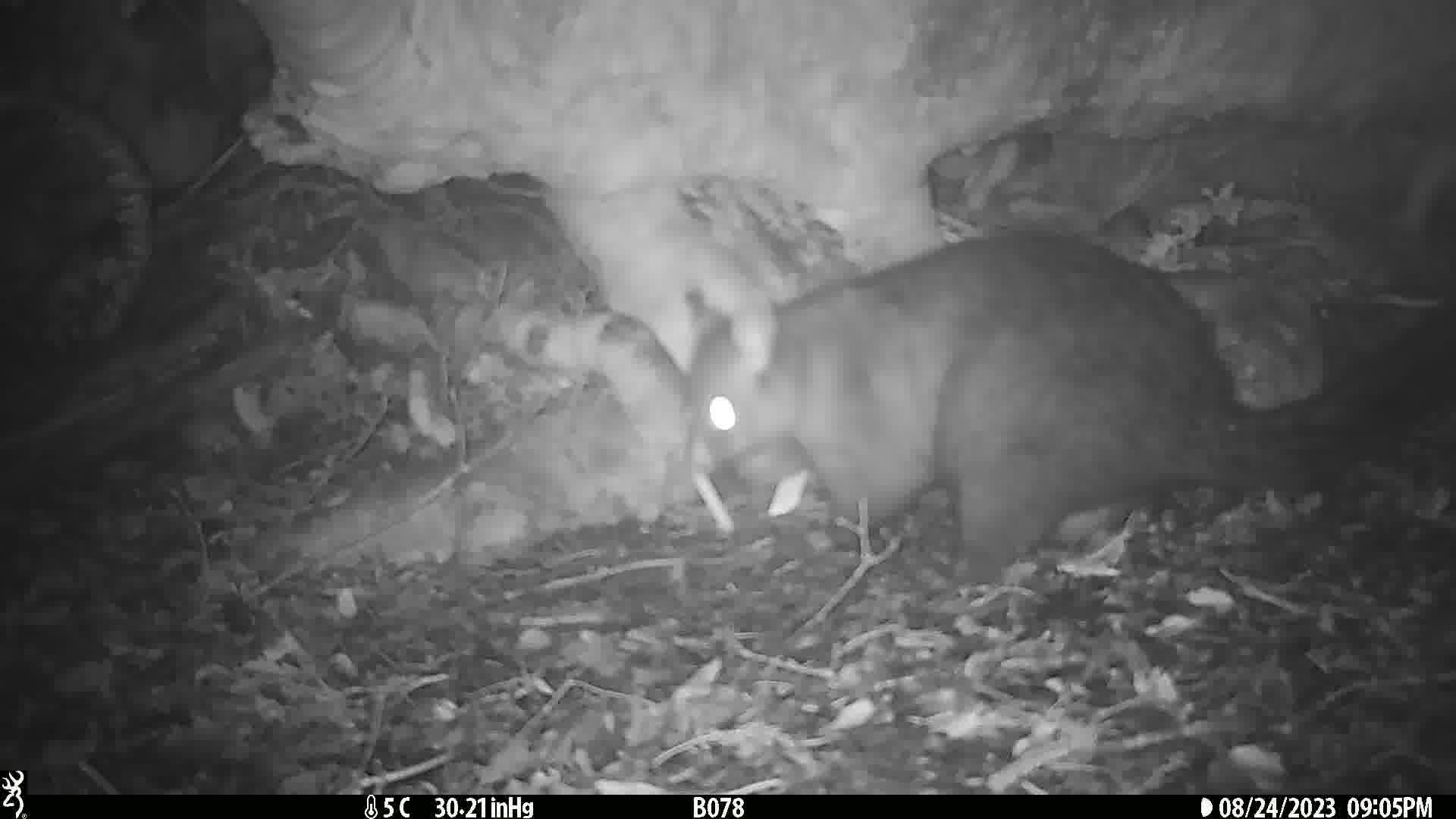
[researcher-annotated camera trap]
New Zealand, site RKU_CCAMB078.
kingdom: Animalia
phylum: Chordata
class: Mammalia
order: Diprotodontia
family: Phalangeridae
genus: Trichosurus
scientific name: Trichosurus vulpecula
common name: common brushtail possum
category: possum